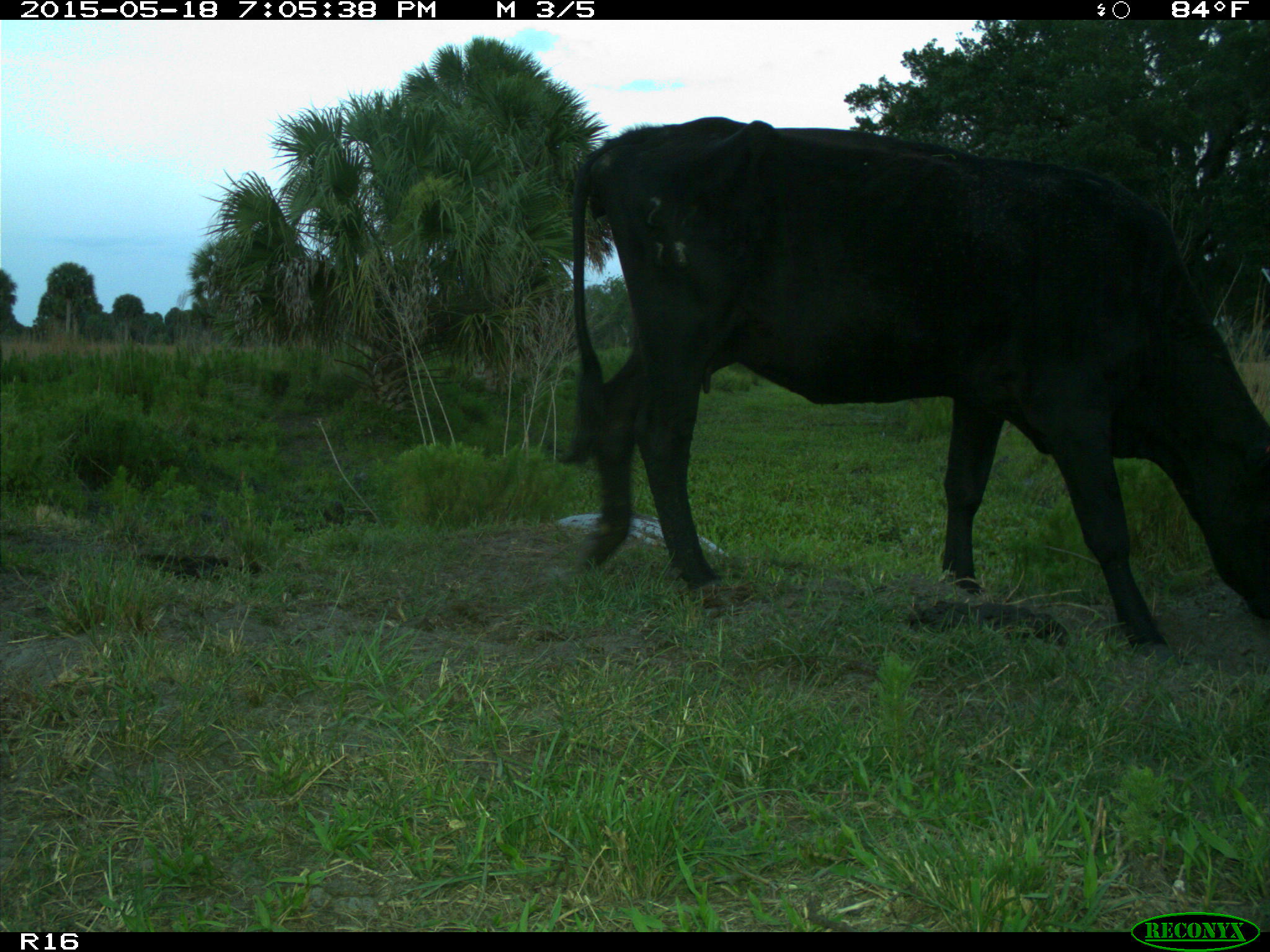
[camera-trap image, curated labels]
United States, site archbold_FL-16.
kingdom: Animalia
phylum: Chordata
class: Mammalia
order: Artiodactyla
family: Bovidae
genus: Bos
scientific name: Bos taurus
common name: domestic cow